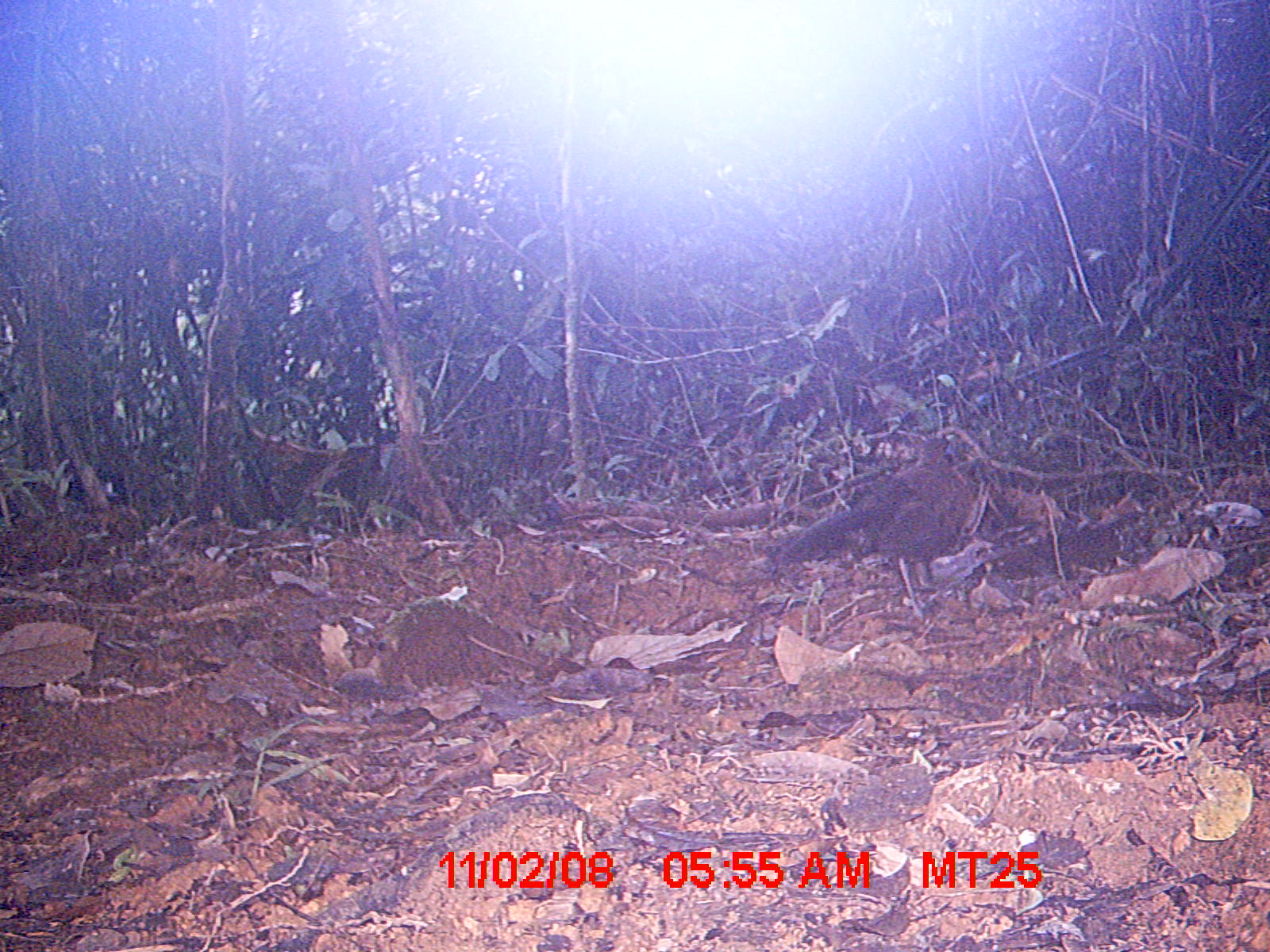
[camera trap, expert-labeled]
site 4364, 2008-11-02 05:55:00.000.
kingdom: Animalia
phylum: Chordata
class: Aves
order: Cuculiformes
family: Cuculidae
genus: Coua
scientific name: Coua serriana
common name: red-breasted coua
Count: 1.